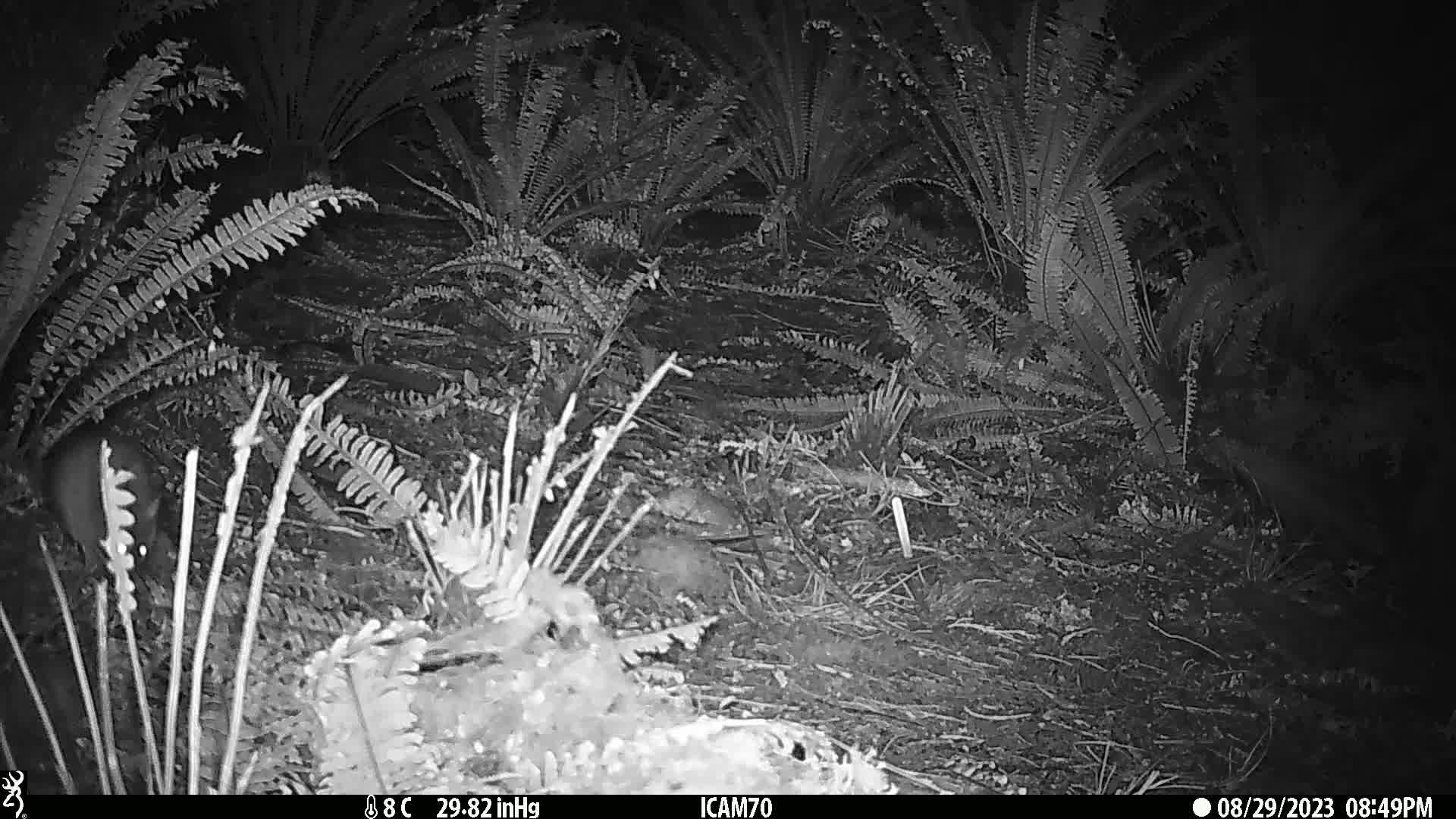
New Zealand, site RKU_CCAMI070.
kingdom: Animalia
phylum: Chordata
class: Mammalia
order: Rodentia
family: Muridae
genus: Rattus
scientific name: Rattus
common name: rat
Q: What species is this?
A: Rat (Rattus).